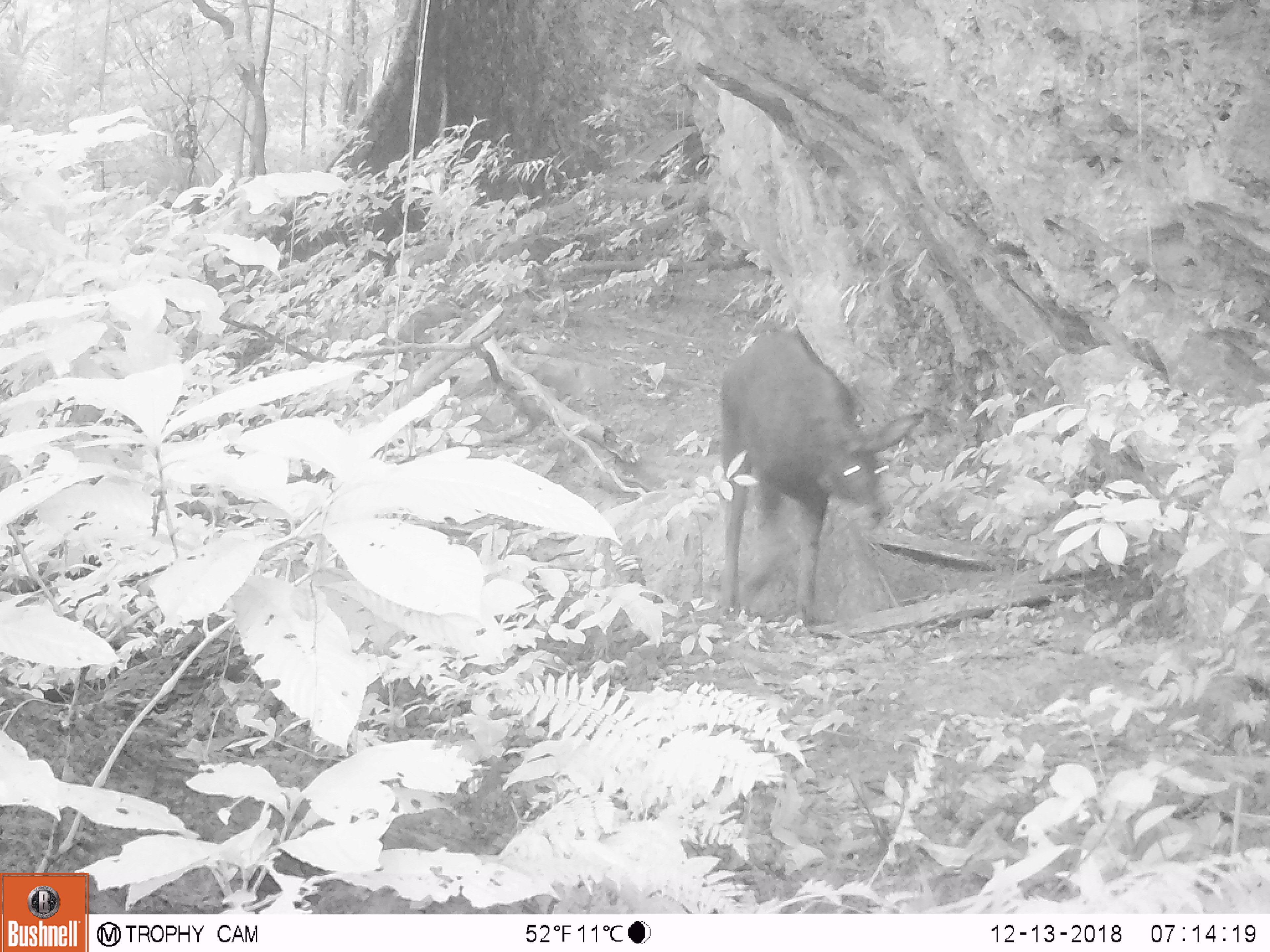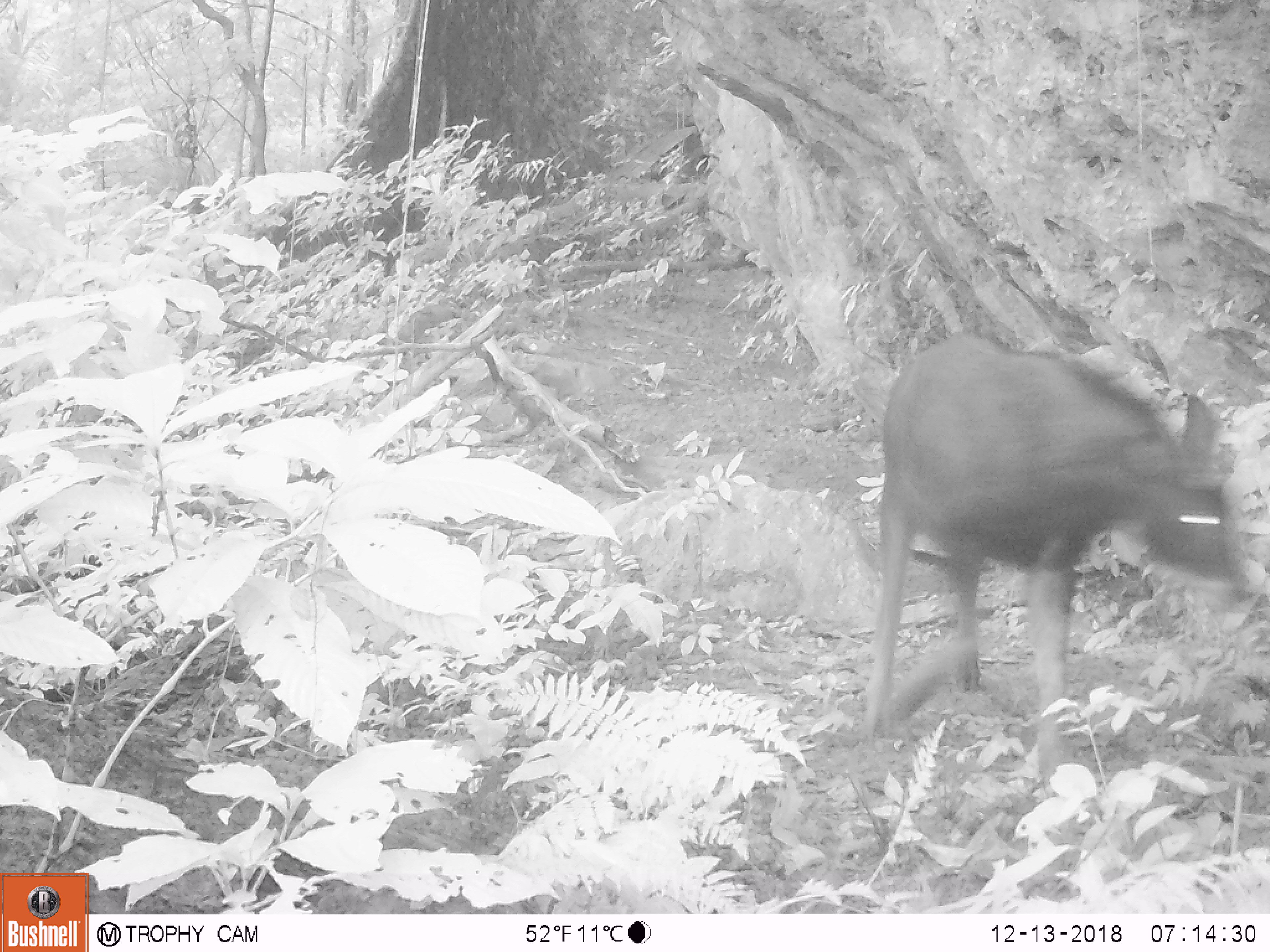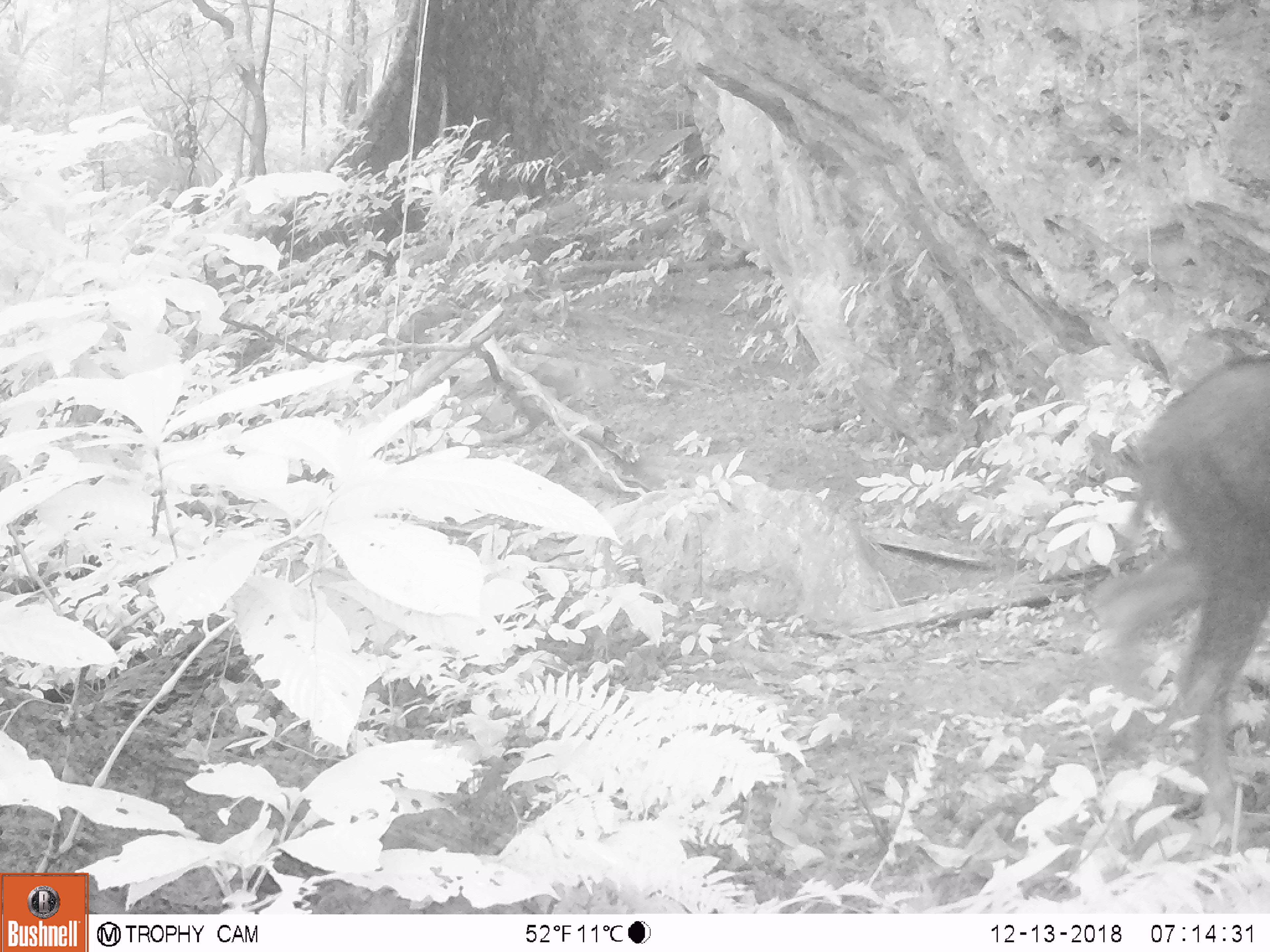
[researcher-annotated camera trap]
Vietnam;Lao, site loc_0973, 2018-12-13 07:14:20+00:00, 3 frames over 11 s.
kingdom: Animalia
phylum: Chordata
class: Mammalia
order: Artiodactyla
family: Bovidae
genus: Capricornis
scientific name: Capricornis sumatraensis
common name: chinese serow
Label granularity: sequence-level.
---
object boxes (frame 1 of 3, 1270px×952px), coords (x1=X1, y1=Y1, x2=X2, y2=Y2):
chinese serow: (x1=716, y1=327, x2=925, y2=620)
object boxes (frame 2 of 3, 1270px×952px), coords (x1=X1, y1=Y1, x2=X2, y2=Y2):
chinese serow: (x1=860, y1=334, x2=1241, y2=783)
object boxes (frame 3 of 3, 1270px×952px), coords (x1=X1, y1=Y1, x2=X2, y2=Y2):
chinese serow: (x1=1089, y1=356, x2=1270, y2=816)